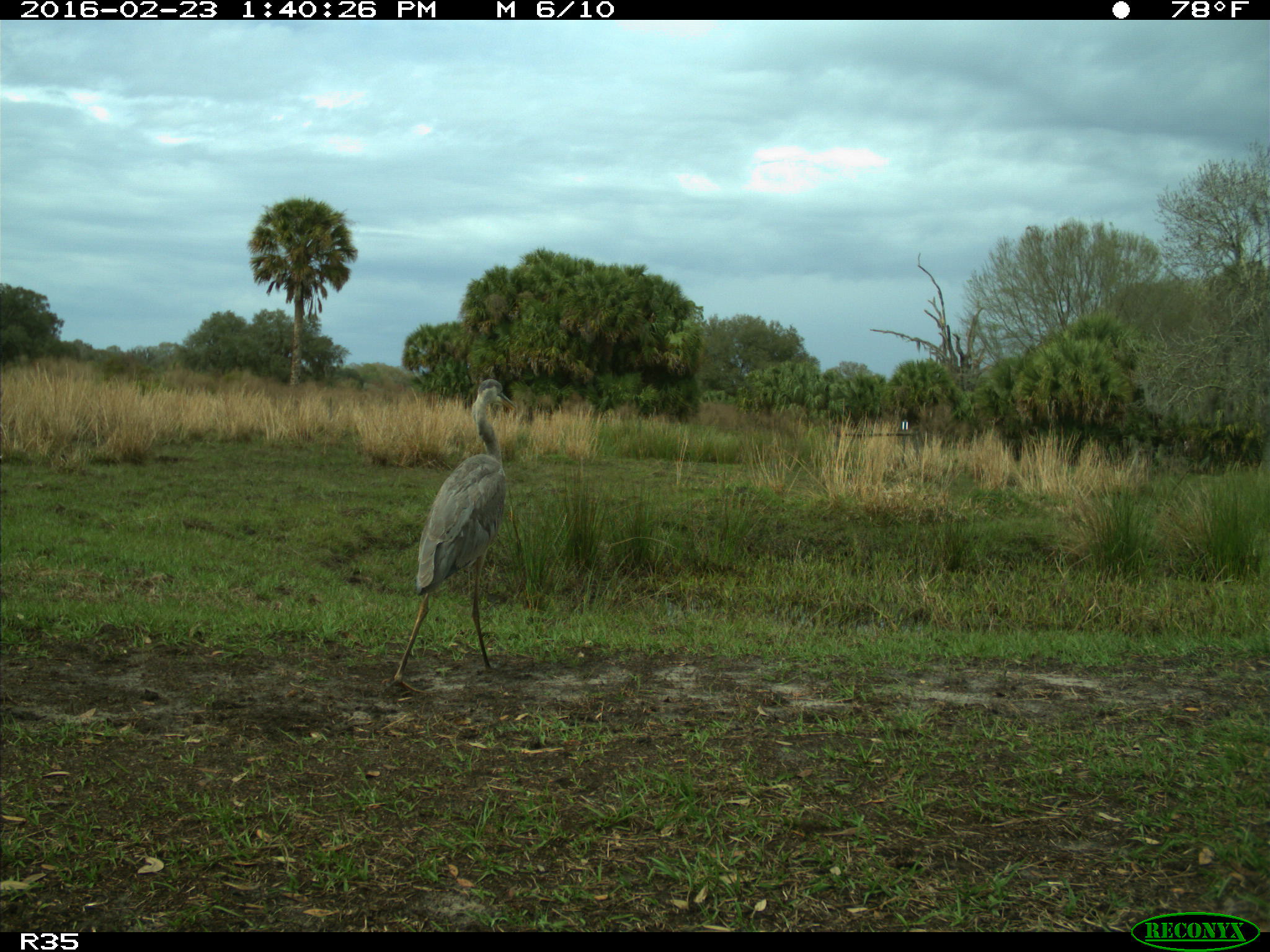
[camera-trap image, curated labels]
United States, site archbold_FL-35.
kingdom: Animalia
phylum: Chordata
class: Aves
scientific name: Aves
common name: birds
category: unidentified bird